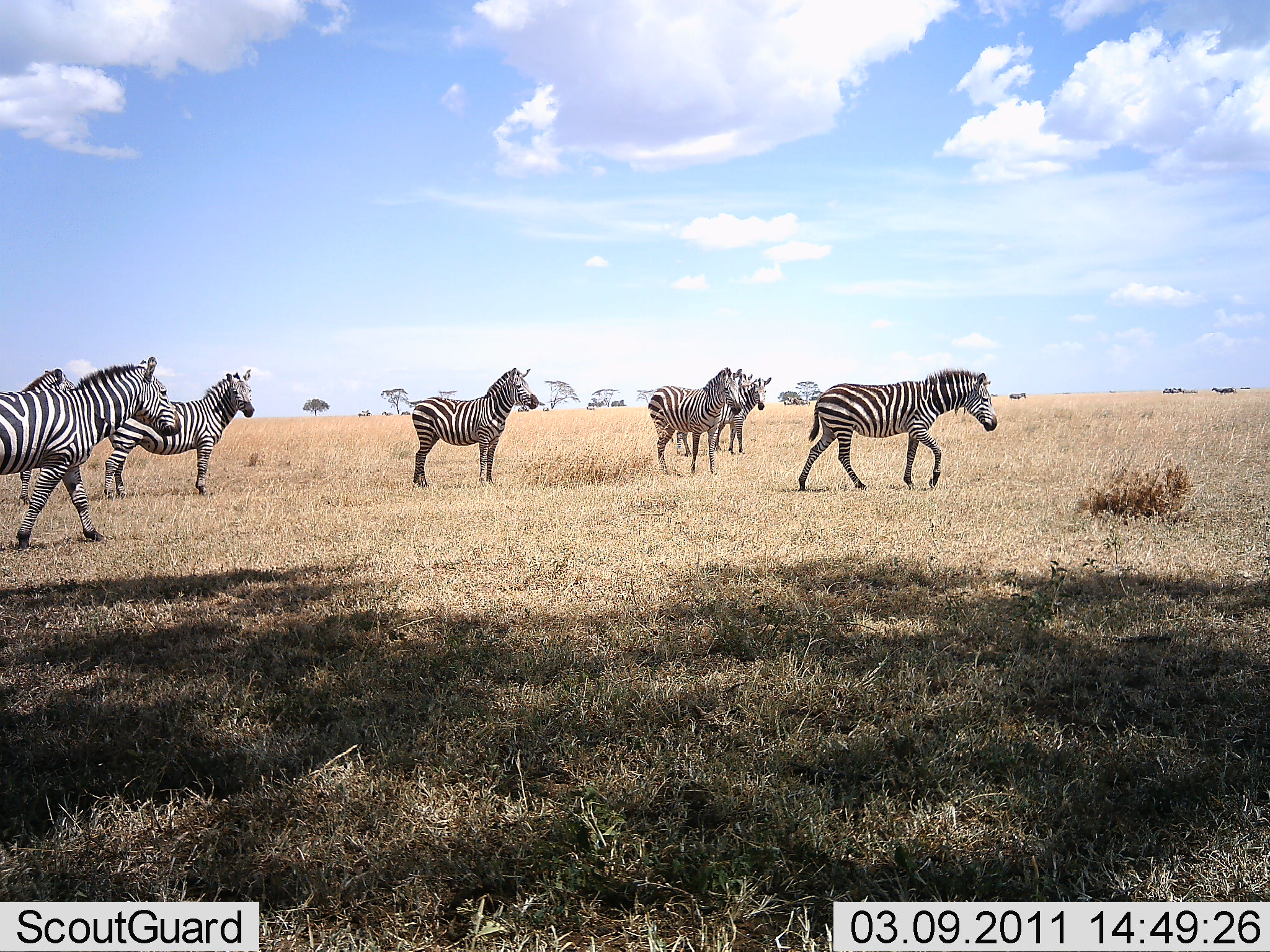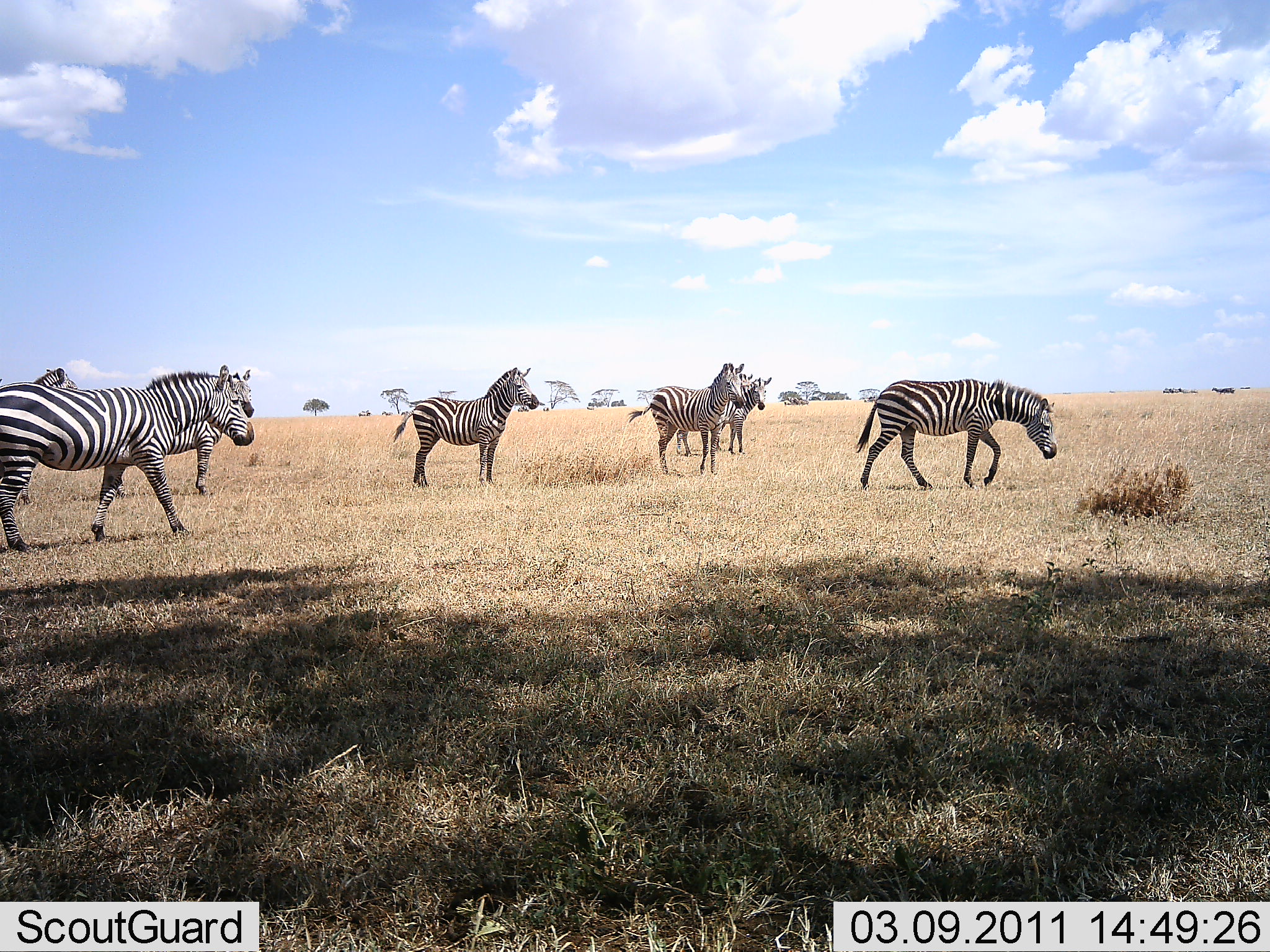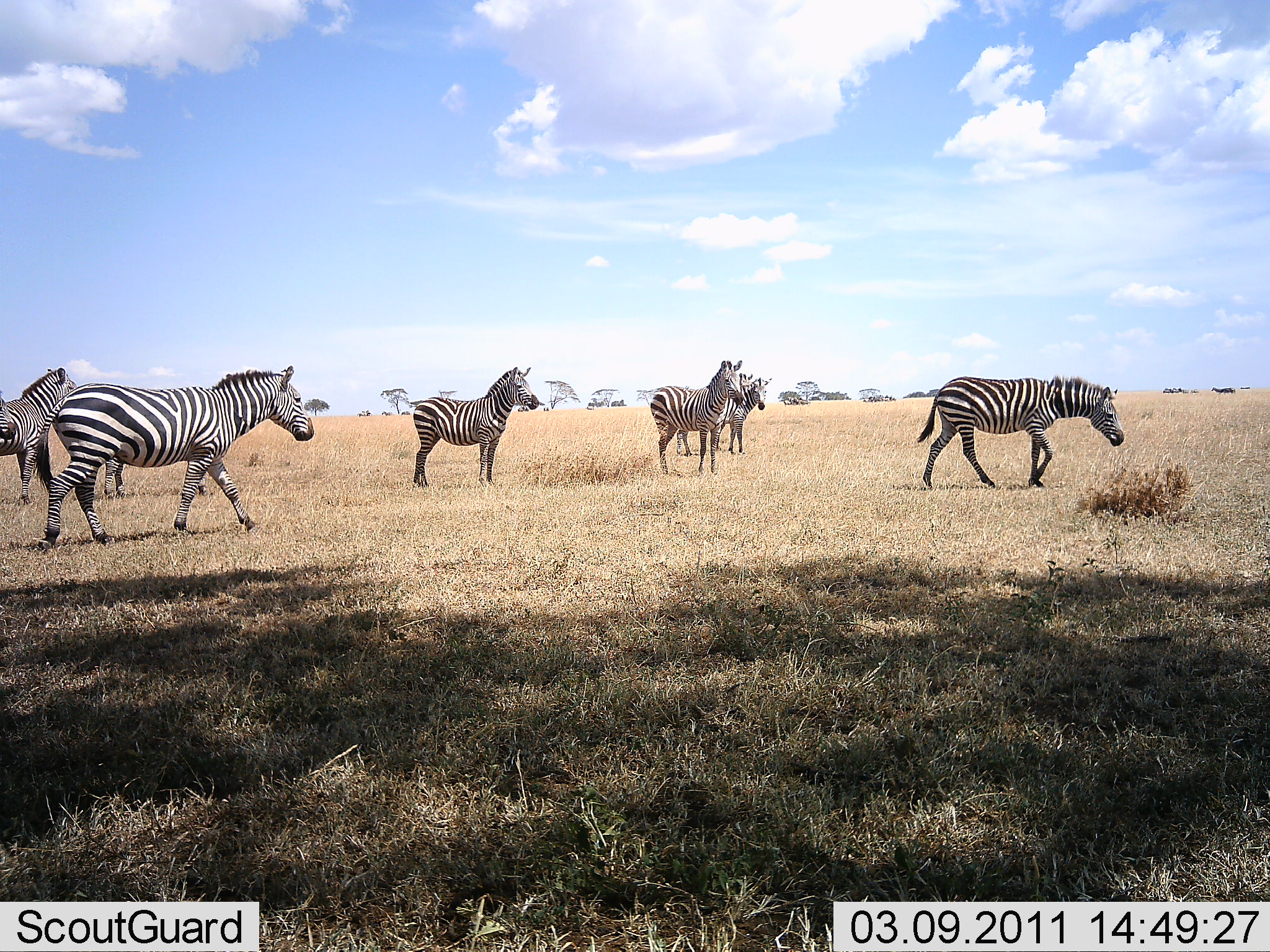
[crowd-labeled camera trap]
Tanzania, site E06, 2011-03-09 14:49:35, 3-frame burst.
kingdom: Animalia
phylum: Chordata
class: Mammalia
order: Perissodactyla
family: Equidae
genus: Equus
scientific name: Equus quagga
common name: plains zebra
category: zebra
Zebra (plains zebra) (Equus quagga), count 7. Behavior (volunteer vote fractions): standing 73%, resting 0%, moving 93%, interacting 0%. Young present (vote fraction): 0%. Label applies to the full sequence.